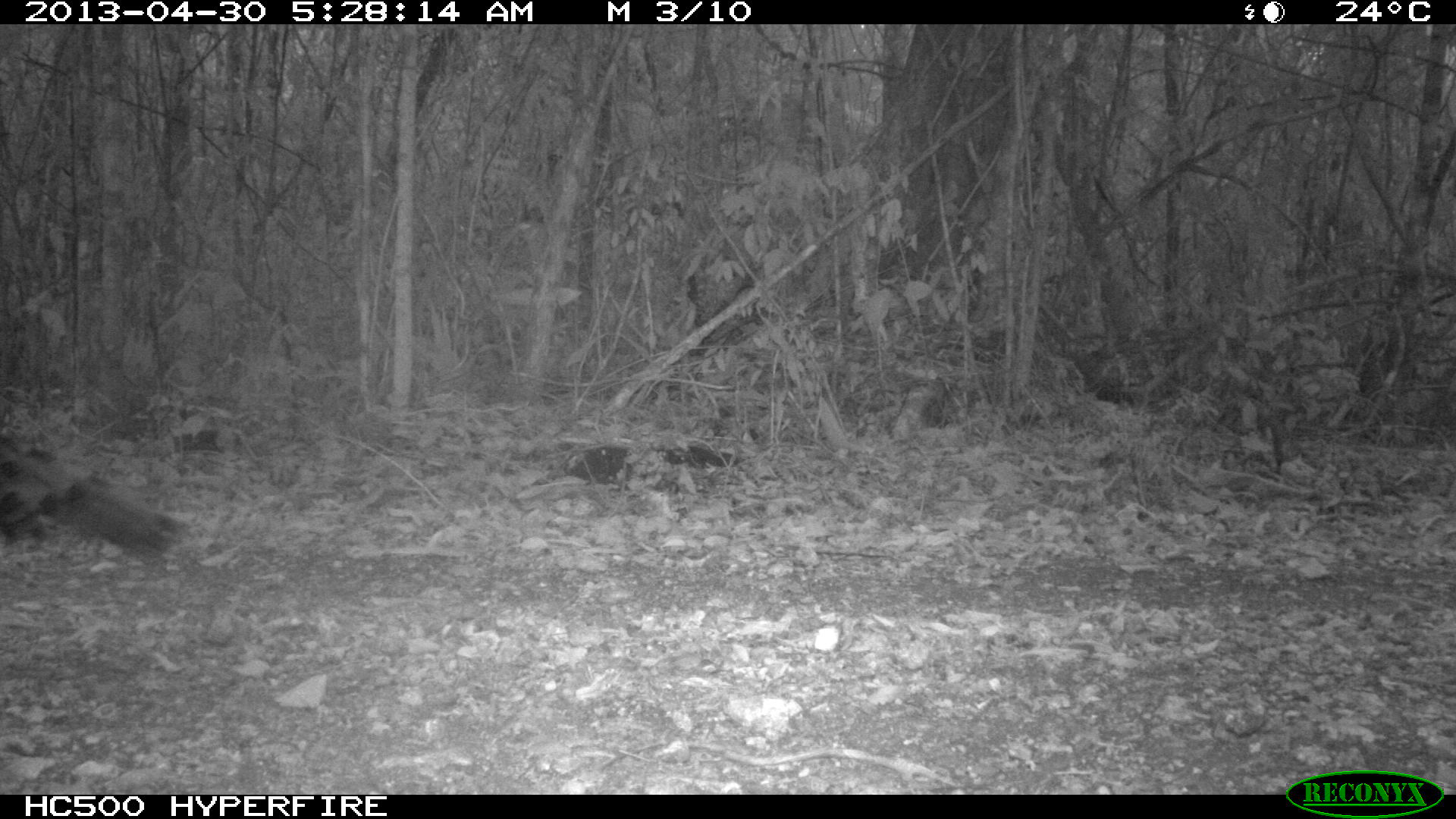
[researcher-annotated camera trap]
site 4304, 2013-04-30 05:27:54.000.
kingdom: Animalia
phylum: Chordata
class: Aves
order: Galliformes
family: Phasianidae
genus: Meleagris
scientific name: Meleagris ocellata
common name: ocellated turkey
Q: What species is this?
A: Meleagris ocellata (ocellated turkey).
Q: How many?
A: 1.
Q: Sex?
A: Male.